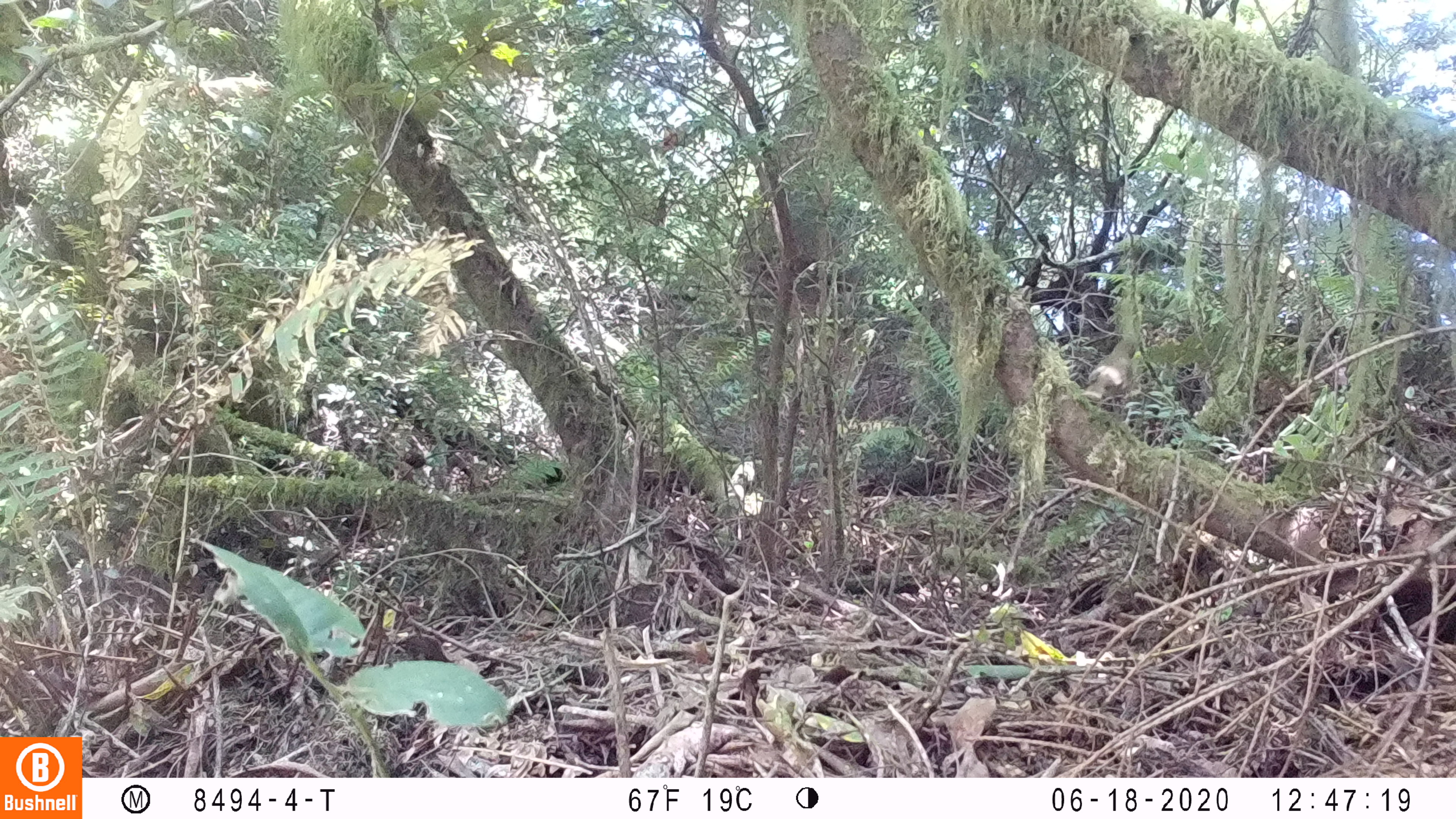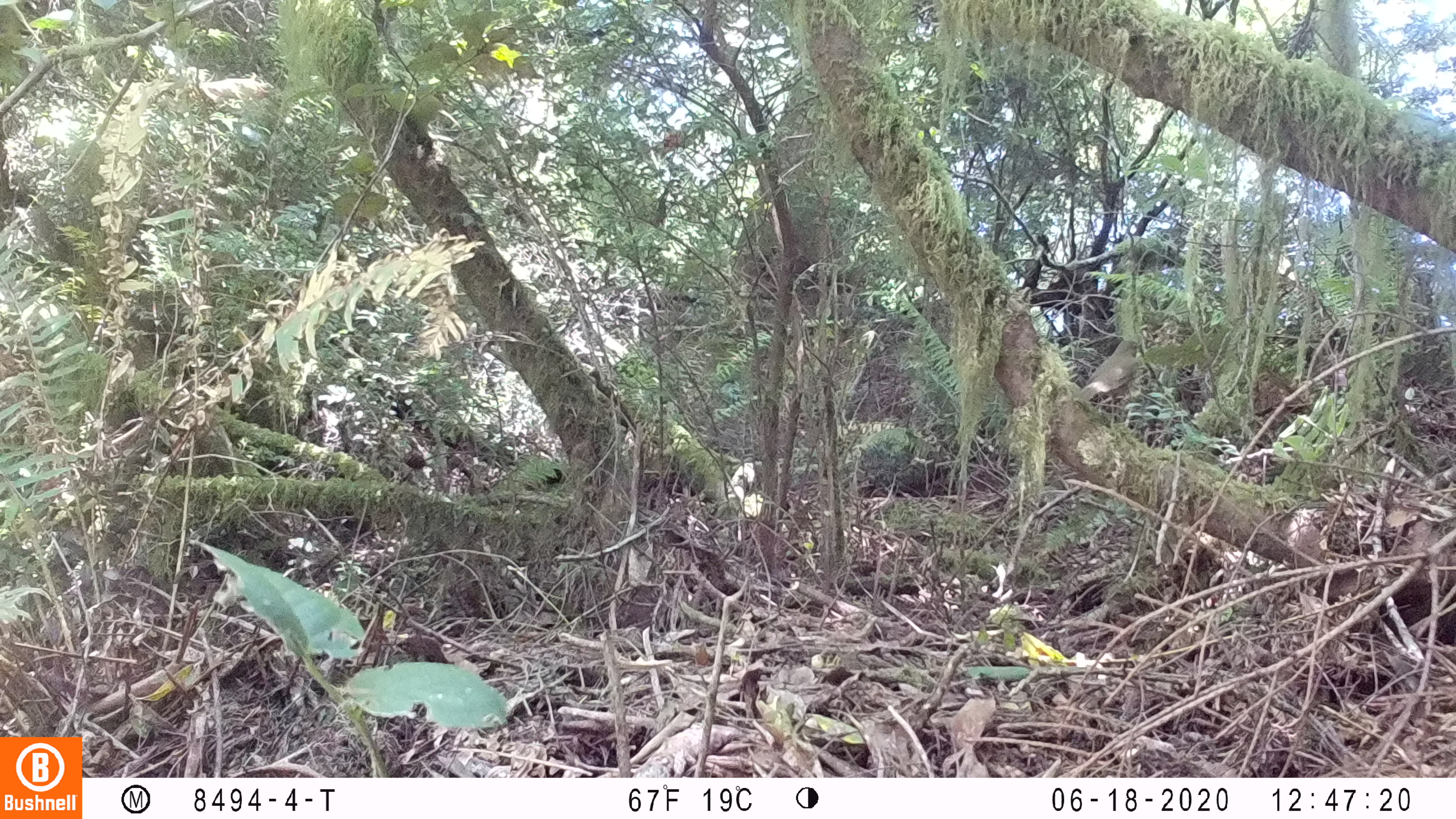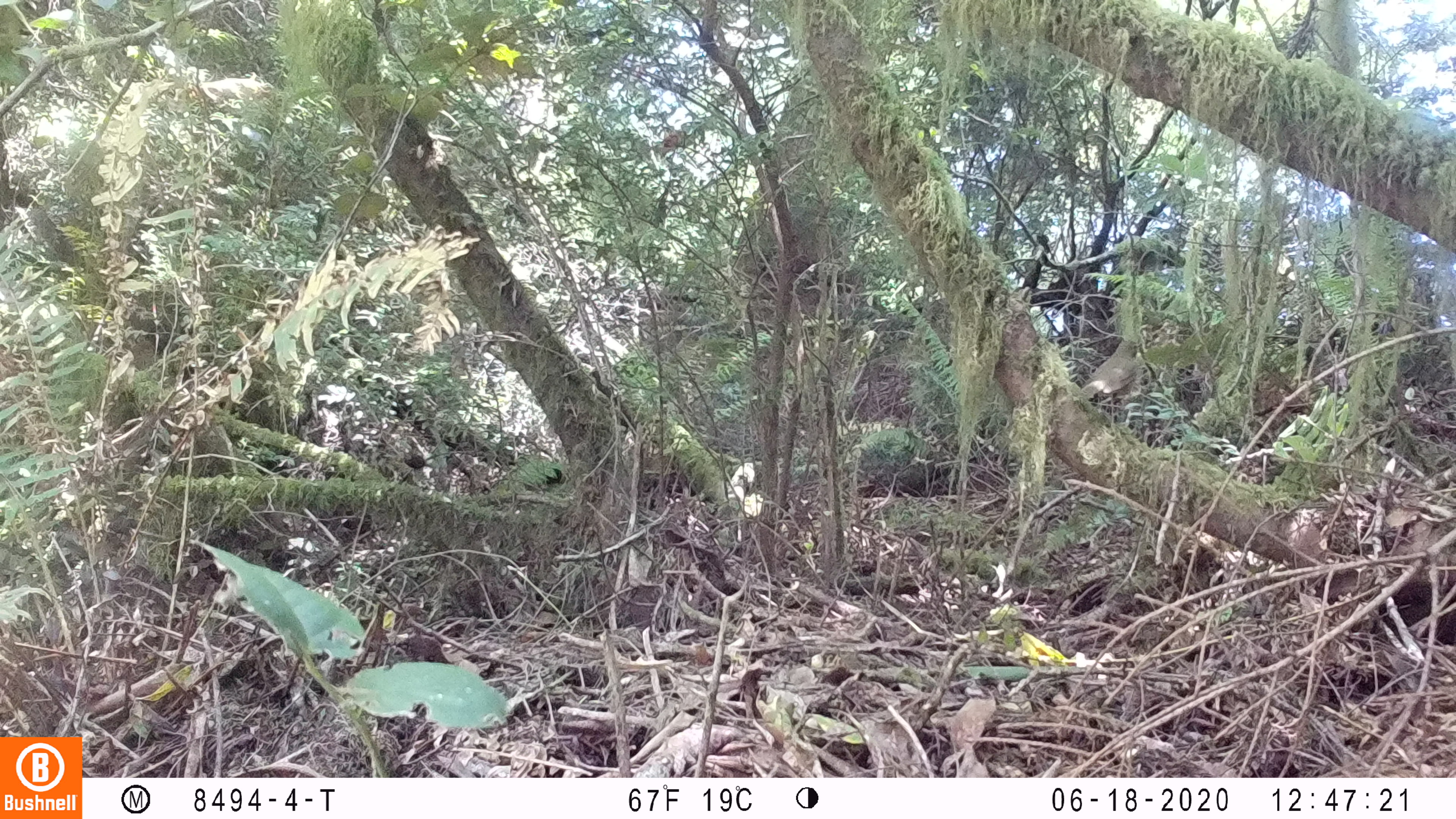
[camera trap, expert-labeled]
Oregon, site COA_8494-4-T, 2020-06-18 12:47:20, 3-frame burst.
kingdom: Animalia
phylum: Chordata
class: Aves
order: Passeriformes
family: Turdidae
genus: Catharus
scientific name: Catharus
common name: brown thrushes and nightingale-thrushes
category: catharus species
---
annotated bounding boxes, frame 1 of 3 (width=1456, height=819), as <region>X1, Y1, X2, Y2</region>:
catharus species: <region>1081, 337, 1139, 406</region>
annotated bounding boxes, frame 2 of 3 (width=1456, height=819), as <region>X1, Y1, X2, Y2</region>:
catharus species: <region>1079, 336, 1144, 410</region>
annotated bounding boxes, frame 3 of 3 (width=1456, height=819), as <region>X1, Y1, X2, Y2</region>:
catharus species: <region>1079, 336, 1142, 406</region>